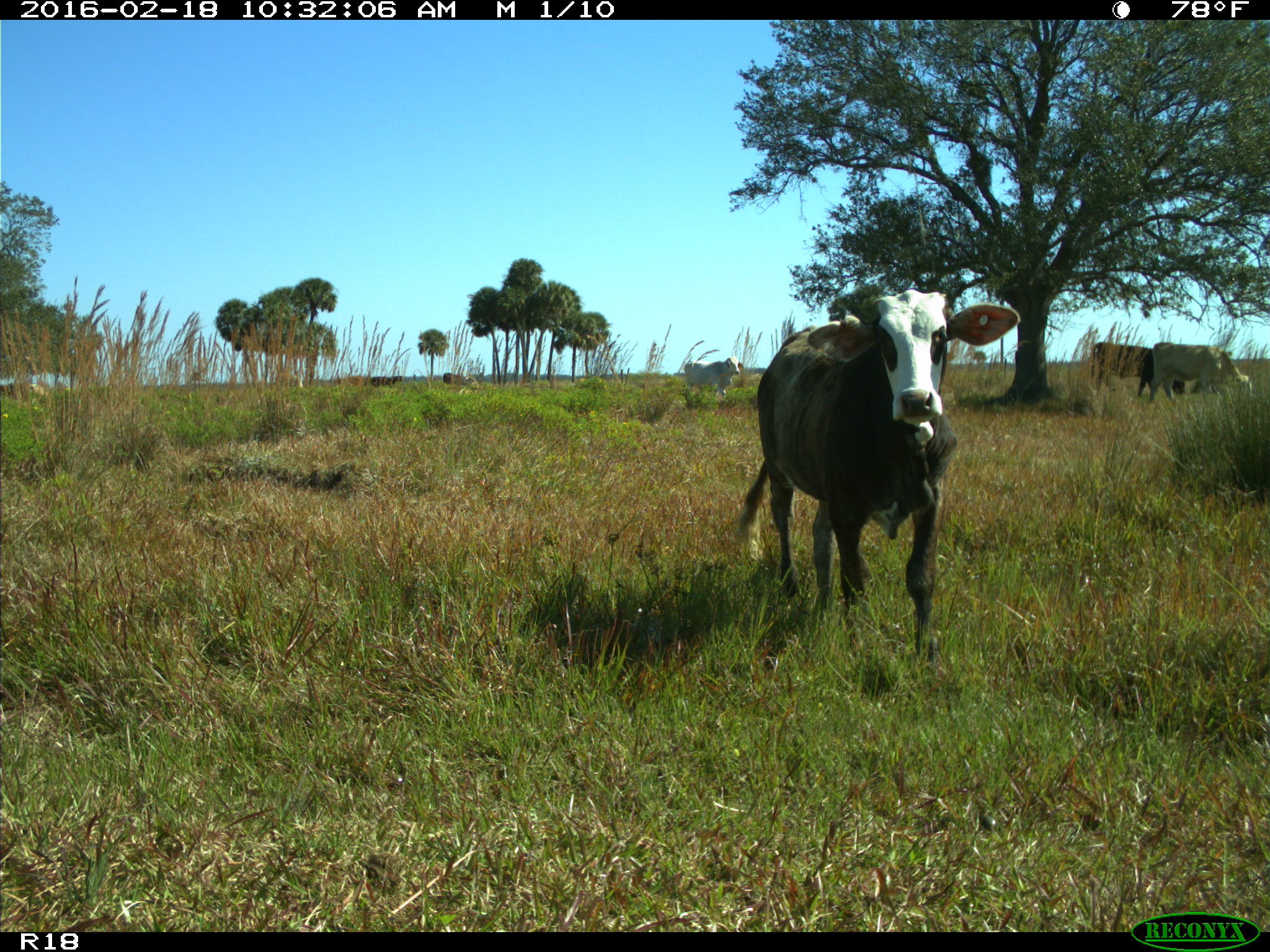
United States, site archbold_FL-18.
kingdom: Animalia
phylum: Chordata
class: Mammalia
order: Artiodactyla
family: Bovidae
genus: Bos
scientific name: Bos taurus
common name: domestic cow